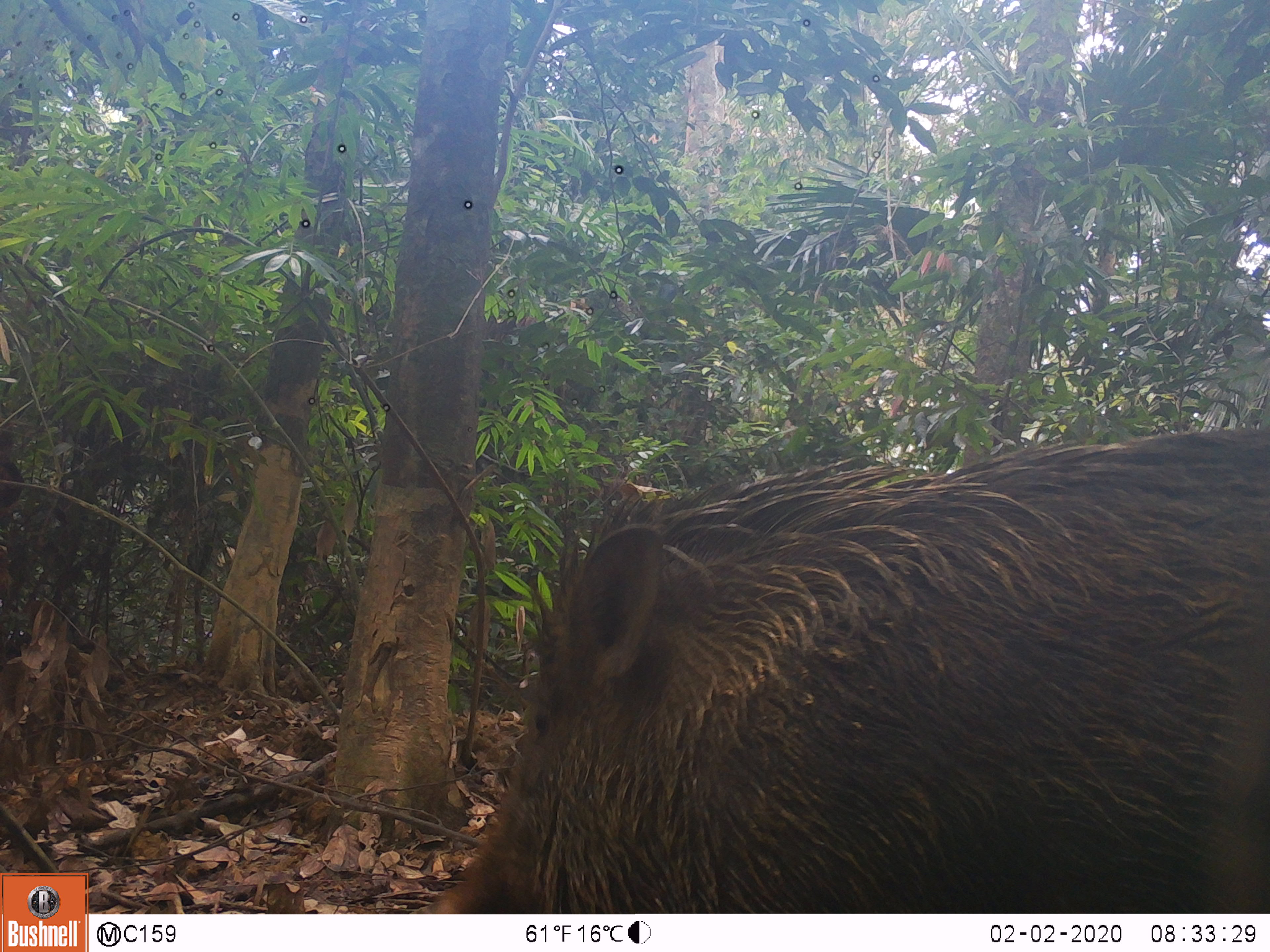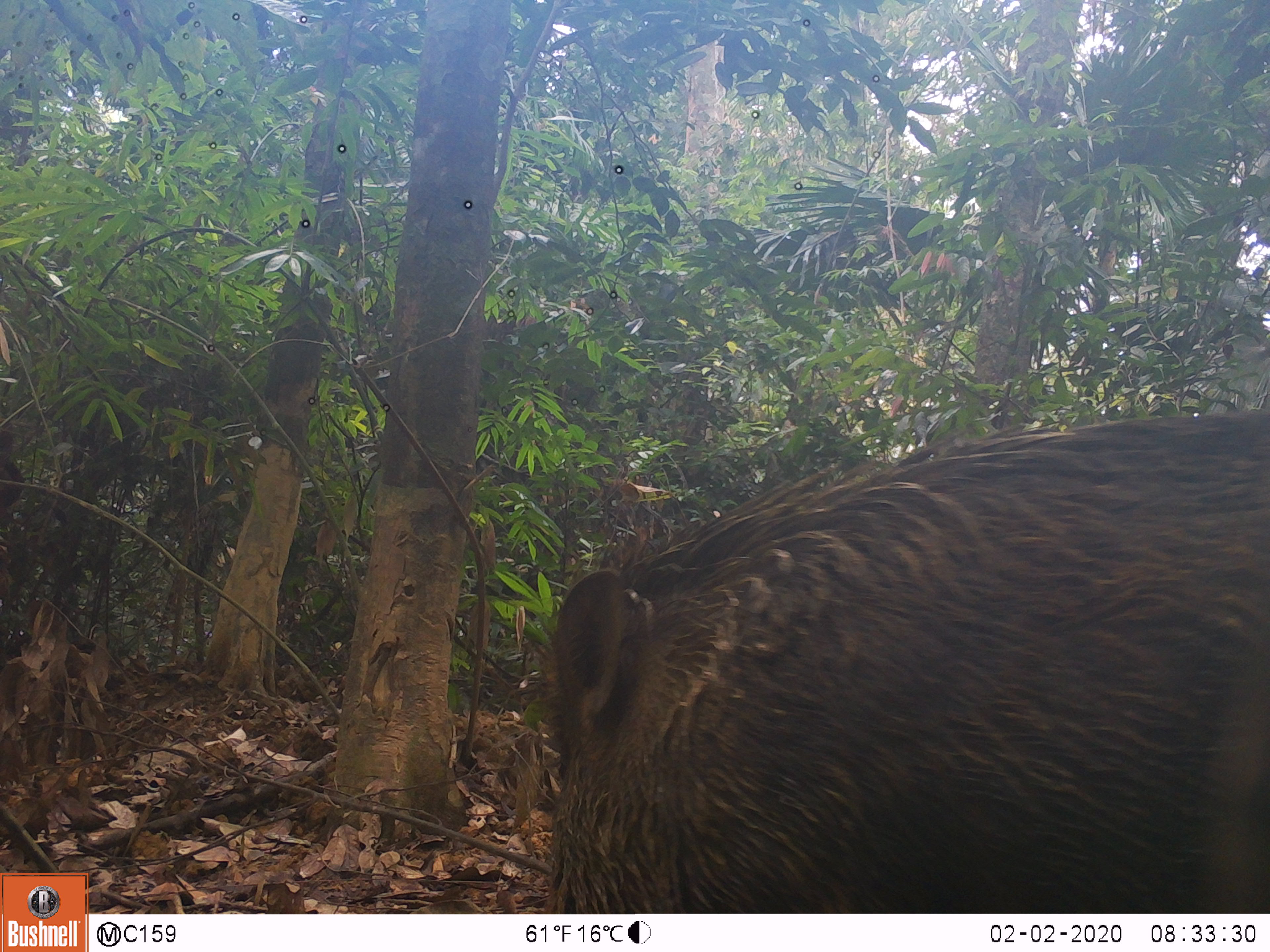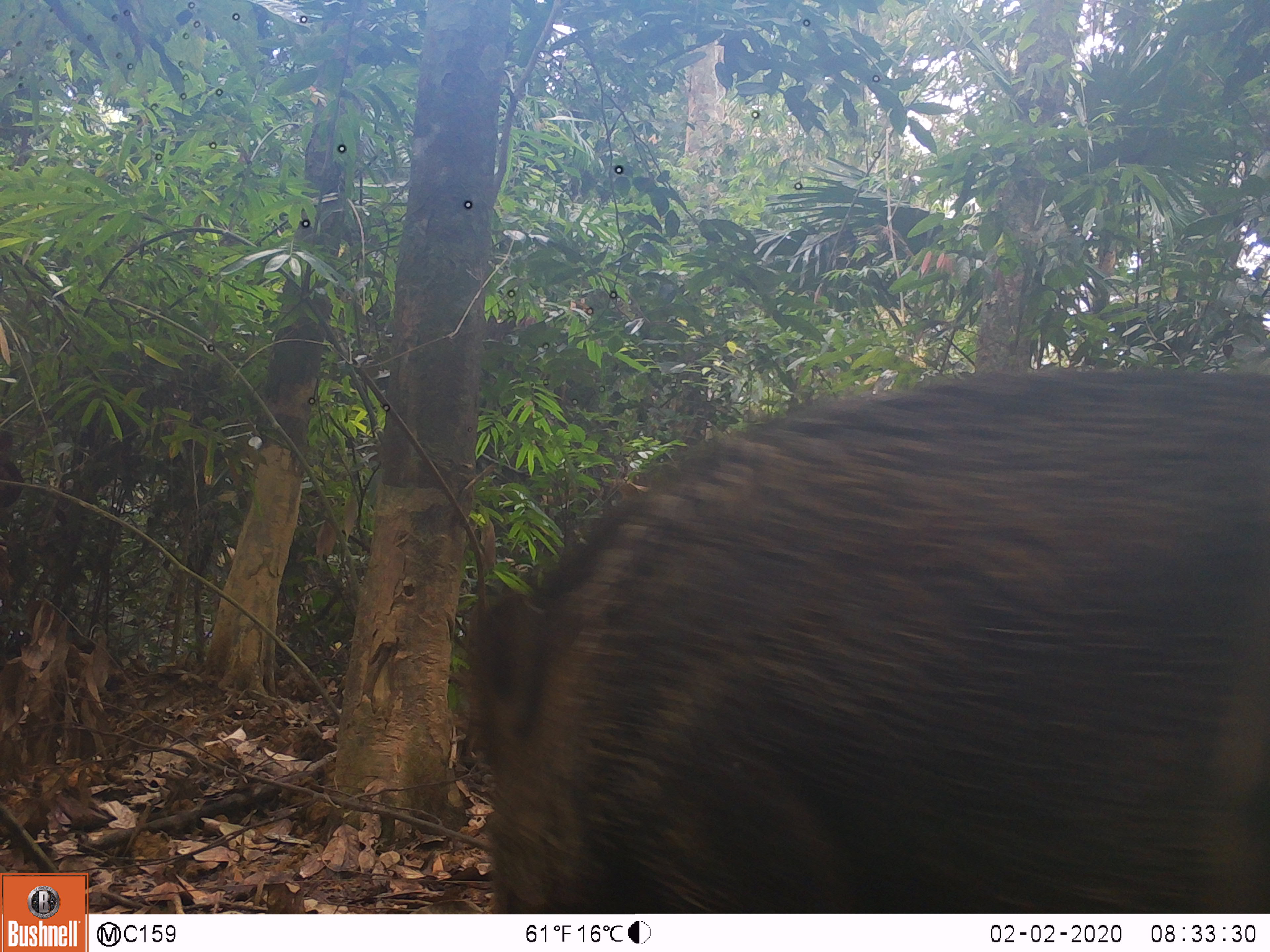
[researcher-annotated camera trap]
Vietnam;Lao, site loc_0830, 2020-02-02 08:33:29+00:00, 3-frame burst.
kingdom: Animalia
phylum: Chordata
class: Mammalia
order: Artiodactyla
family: Suidae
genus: Sus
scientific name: Sus scrofa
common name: eurasian wild pig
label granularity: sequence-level